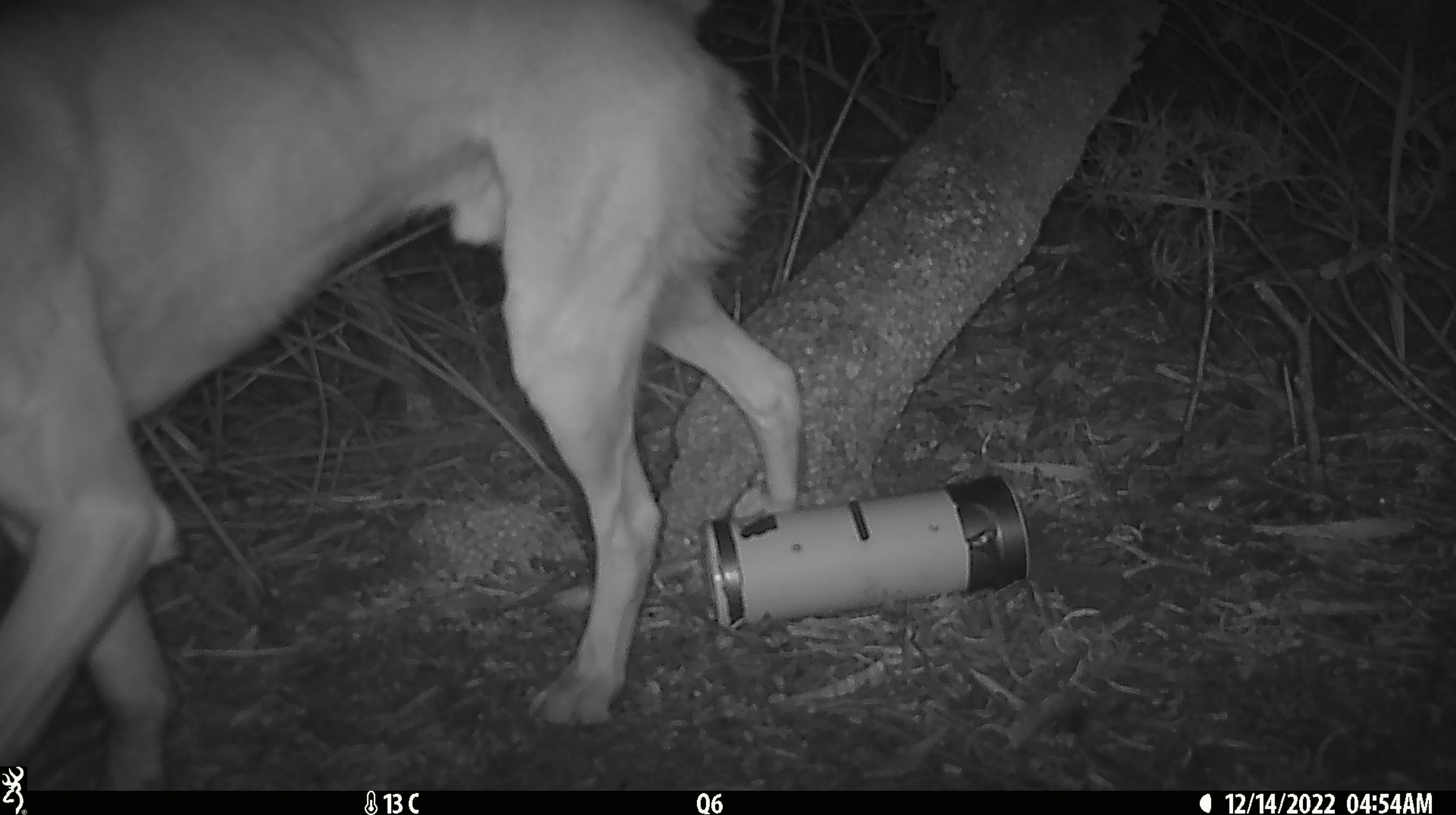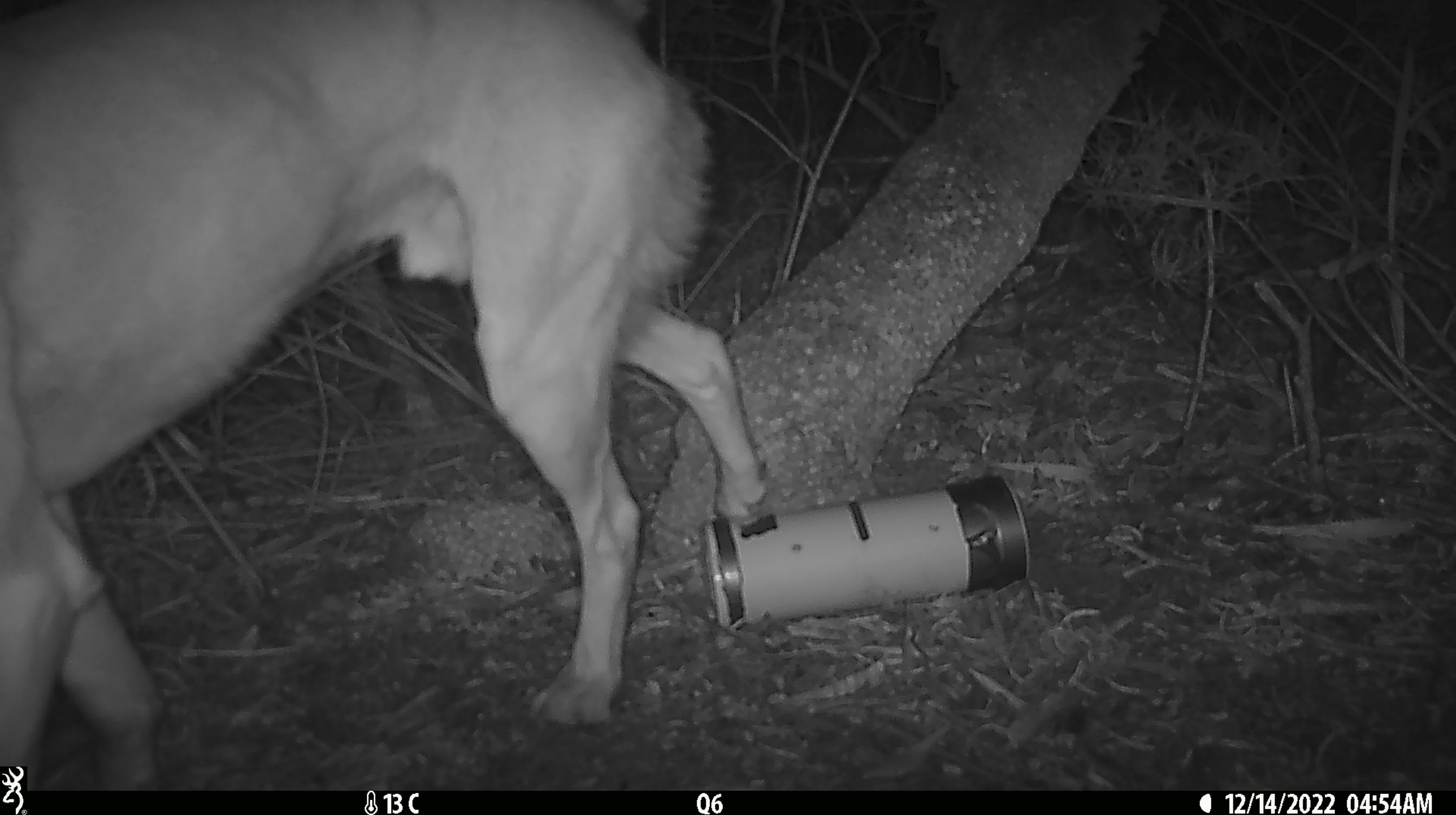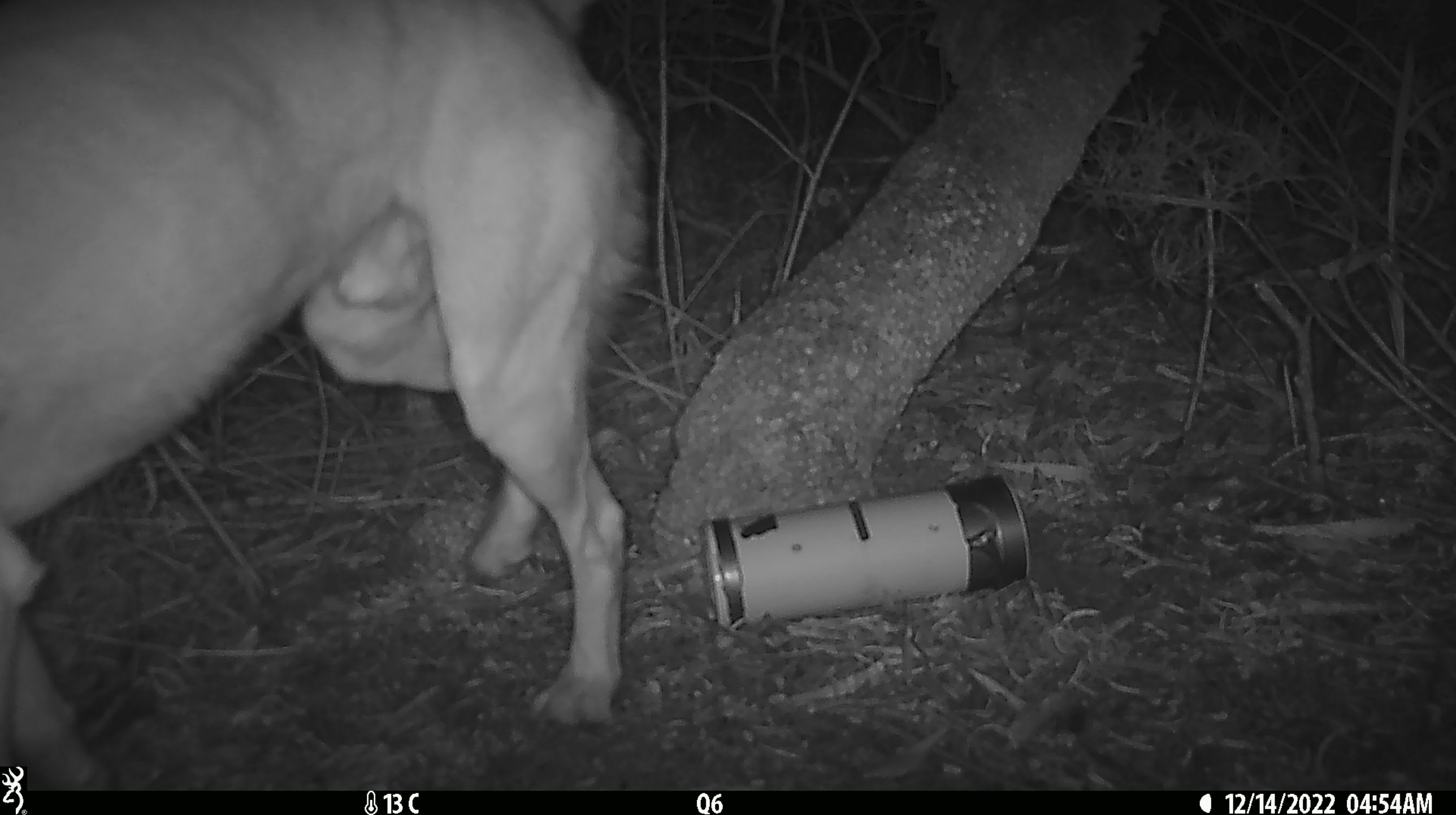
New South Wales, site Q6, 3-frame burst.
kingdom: Animalia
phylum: Chordata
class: Mammalia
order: Carnivora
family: Canidae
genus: Canis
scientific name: Canis familiaris dingo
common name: dingo